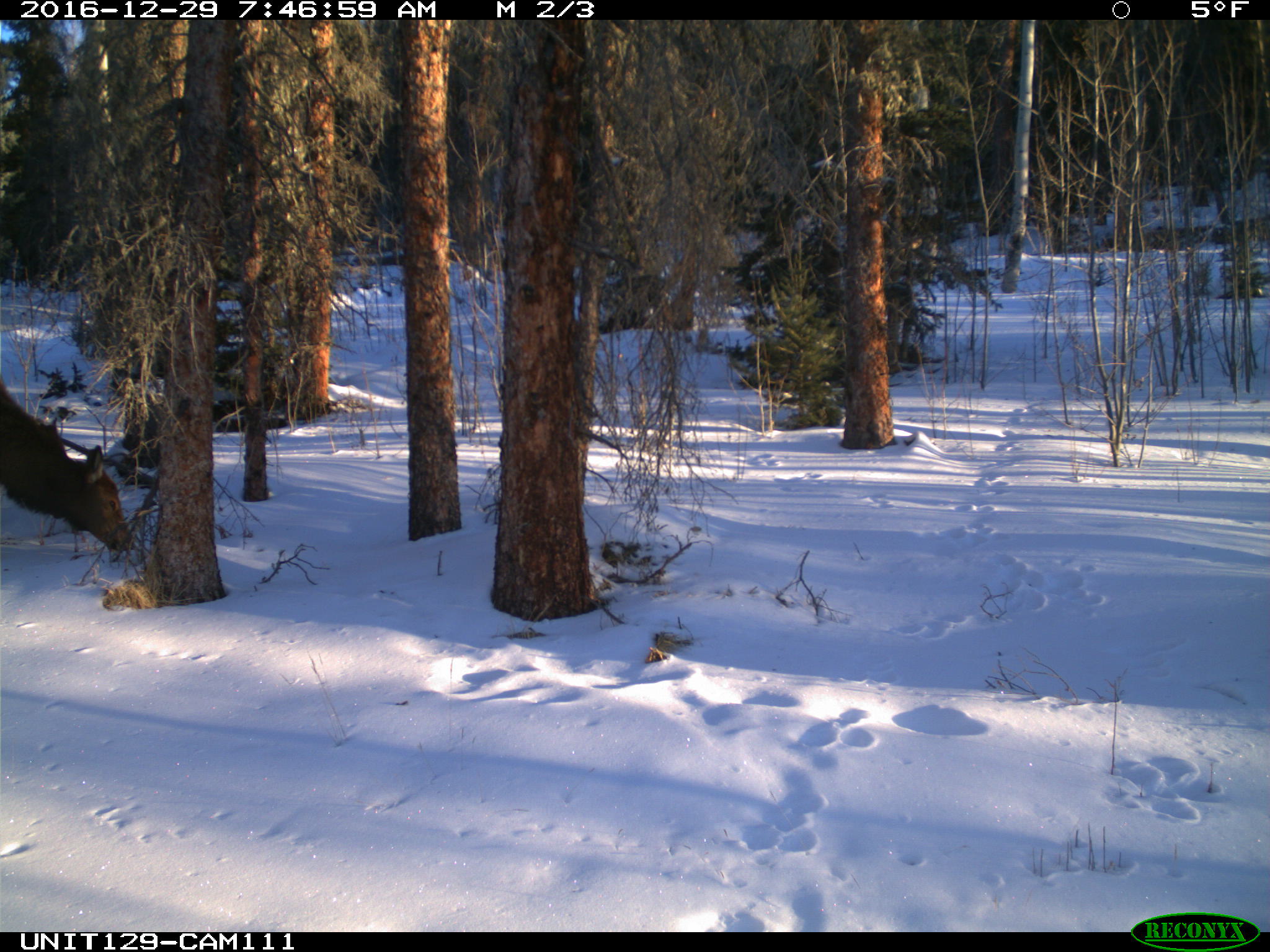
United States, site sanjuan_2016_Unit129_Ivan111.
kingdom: Animalia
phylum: Chordata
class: Mammalia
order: Artiodactyla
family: Cervidae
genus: Cervus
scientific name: Cervus elaphus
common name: red deer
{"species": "Cervus elaphus (red deer)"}